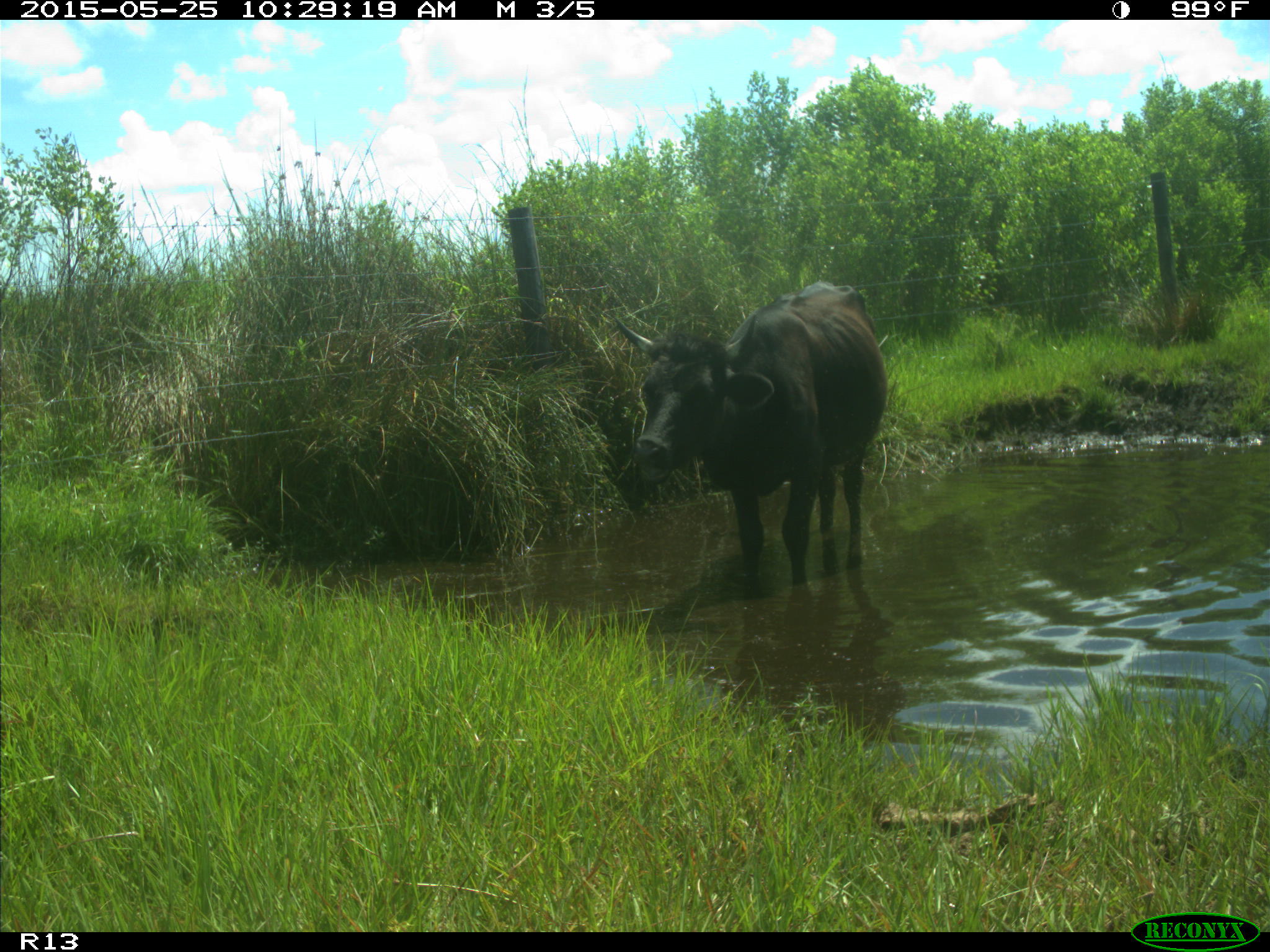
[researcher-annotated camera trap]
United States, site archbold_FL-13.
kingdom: Animalia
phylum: Chordata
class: Mammalia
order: Artiodactyla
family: Bovidae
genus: Bos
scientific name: Bos taurus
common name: domestic cow